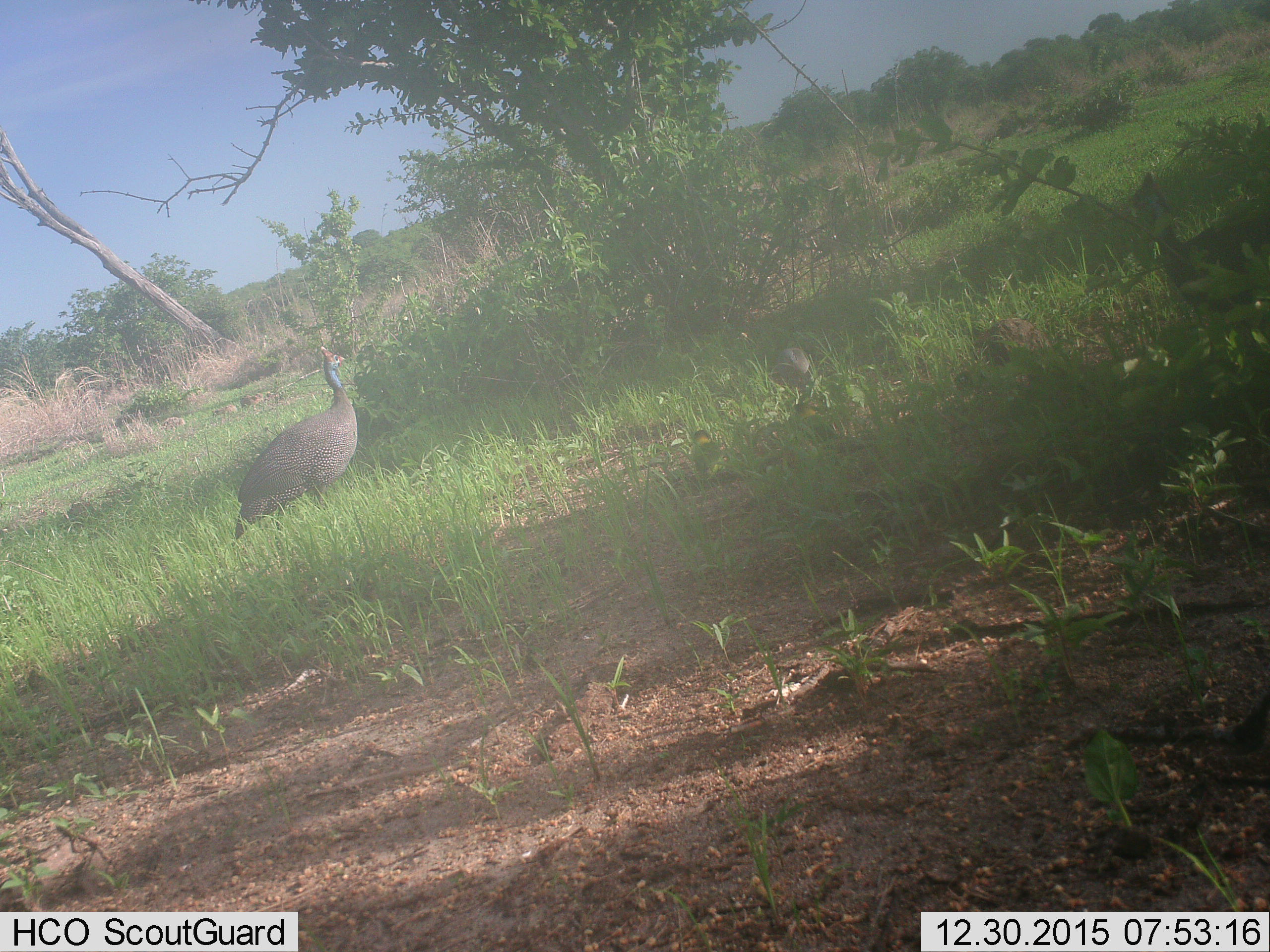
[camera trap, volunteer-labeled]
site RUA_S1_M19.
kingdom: Animalia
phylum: Chordata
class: Aves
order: Galliformes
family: Numididae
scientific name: Numididae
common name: guineafowl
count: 1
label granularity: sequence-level